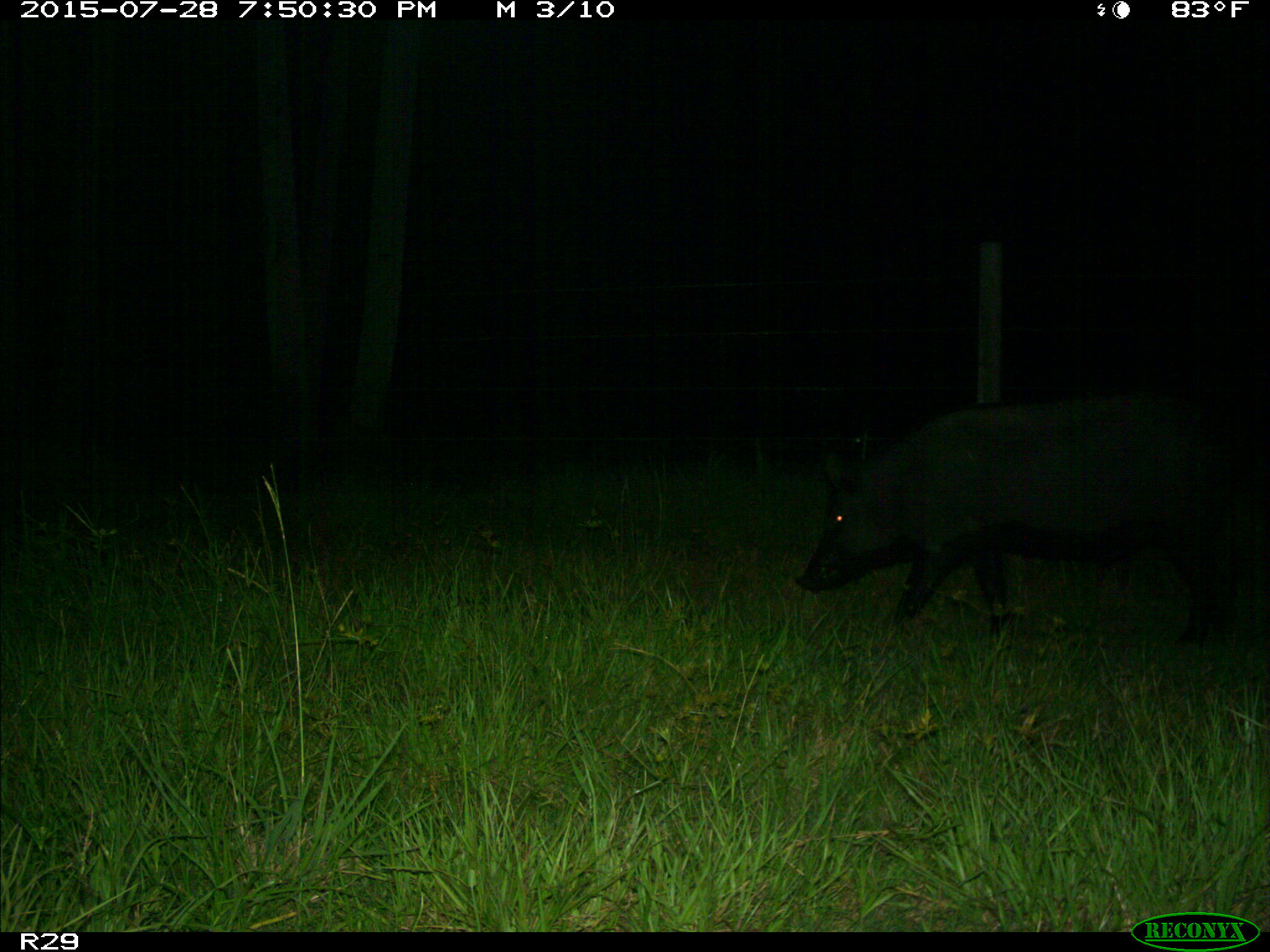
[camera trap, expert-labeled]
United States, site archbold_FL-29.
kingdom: Animalia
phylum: Chordata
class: Mammalia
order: Artiodactyla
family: Suidae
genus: Sus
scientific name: Sus scrofa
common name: wild boar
Sus scrofa (wild boar).